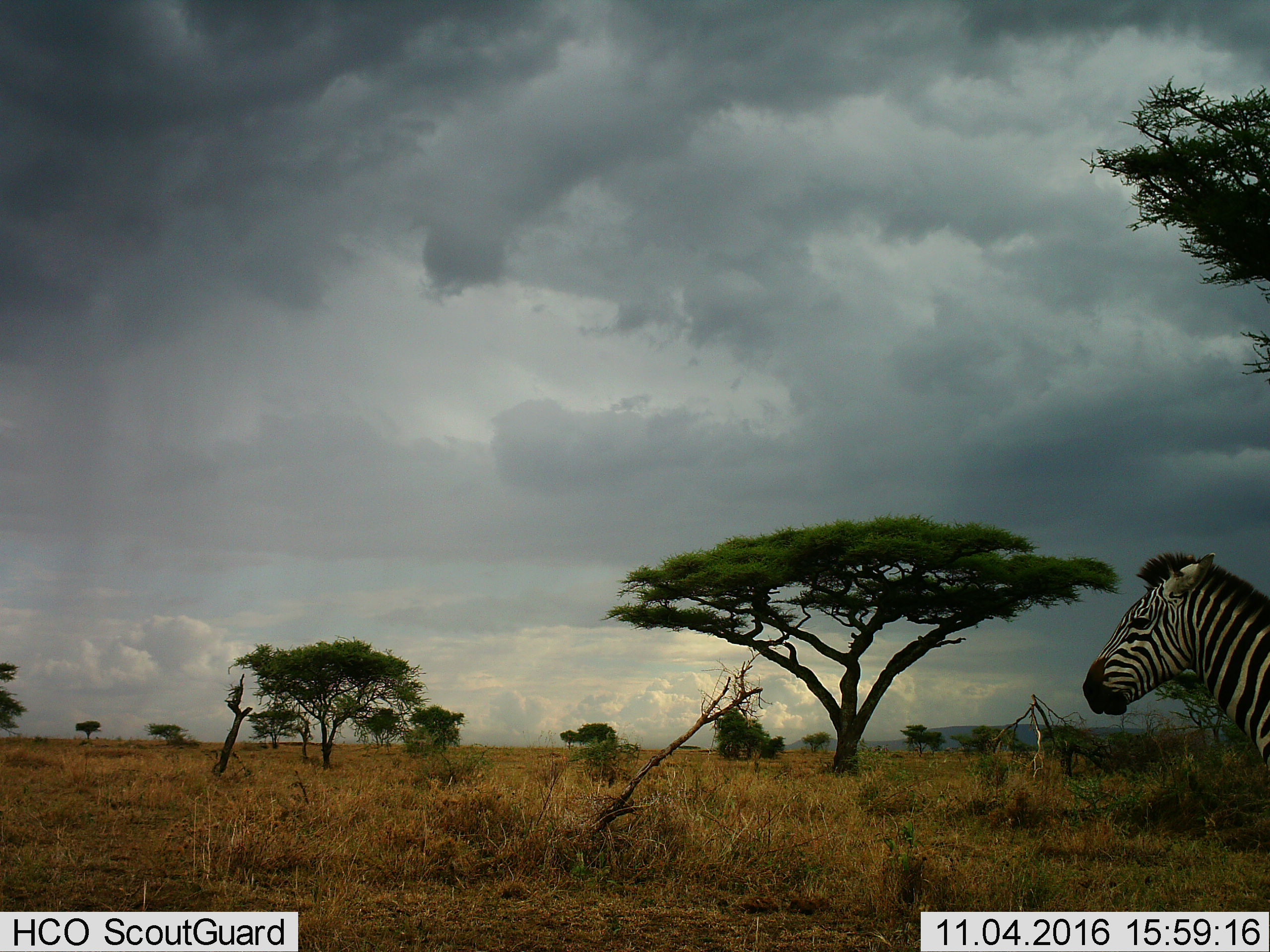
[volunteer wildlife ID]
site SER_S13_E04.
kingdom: Animalia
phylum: Chordata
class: Mammalia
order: Perissodactyla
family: Equidae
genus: Equus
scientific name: Equus quagga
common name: plains zebra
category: zebraplains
Zebraplains (plains zebra) (Equus quagga), count 1. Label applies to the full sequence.